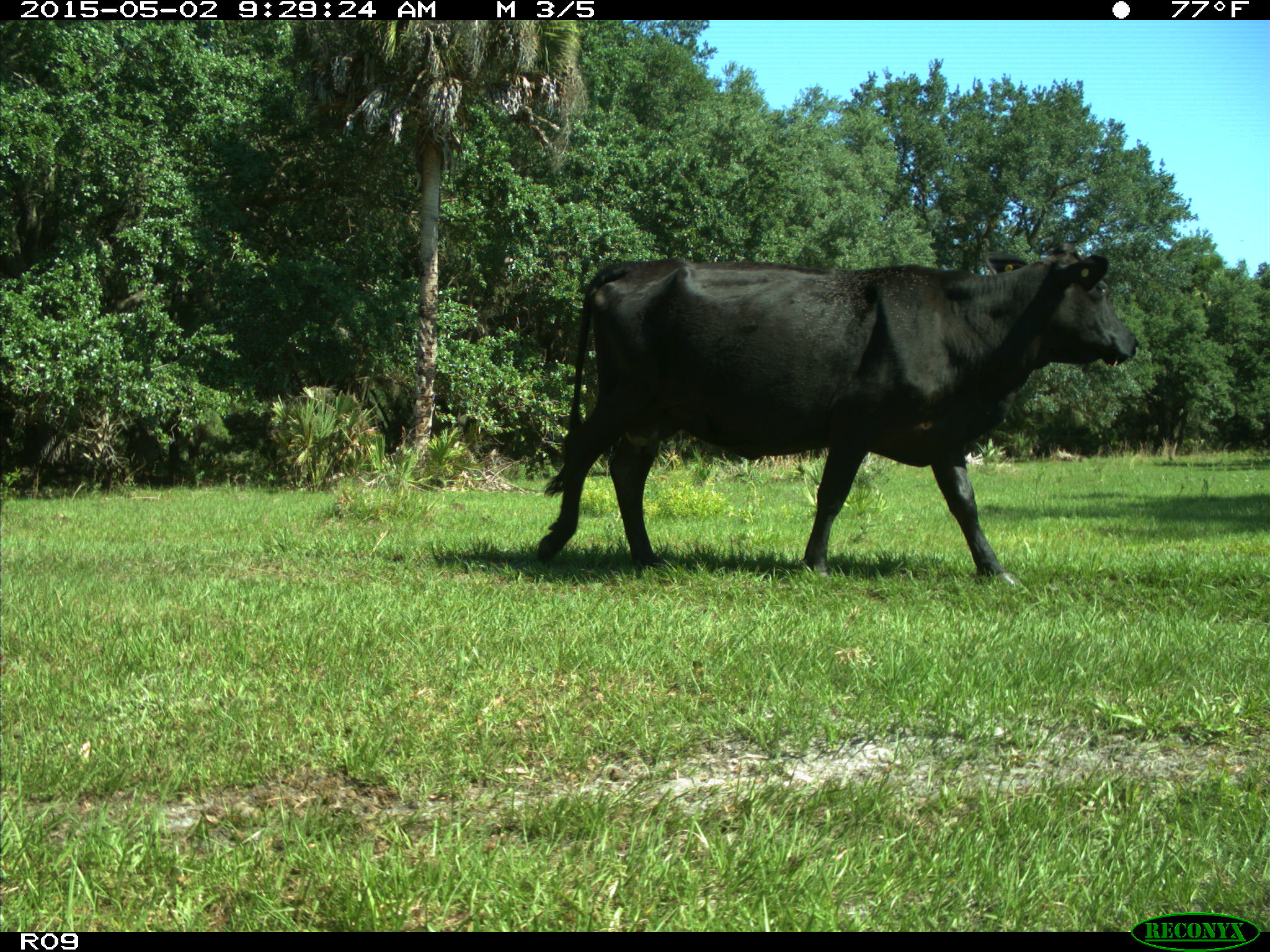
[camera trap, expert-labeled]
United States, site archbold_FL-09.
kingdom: Animalia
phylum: Chordata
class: Mammalia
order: Artiodactyla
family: Bovidae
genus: Bos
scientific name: Bos taurus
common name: domestic cow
Bos taurus (domestic cow).